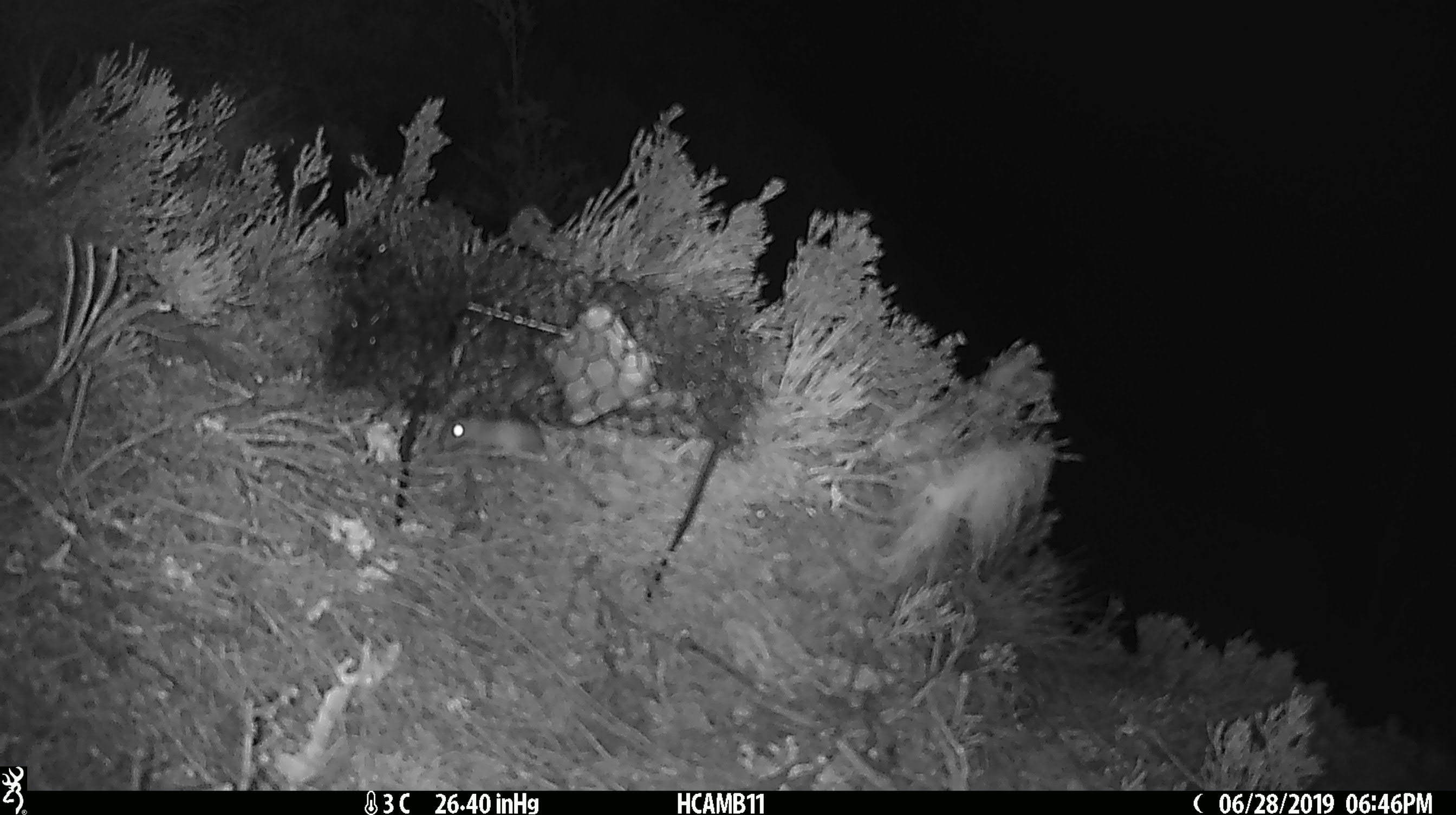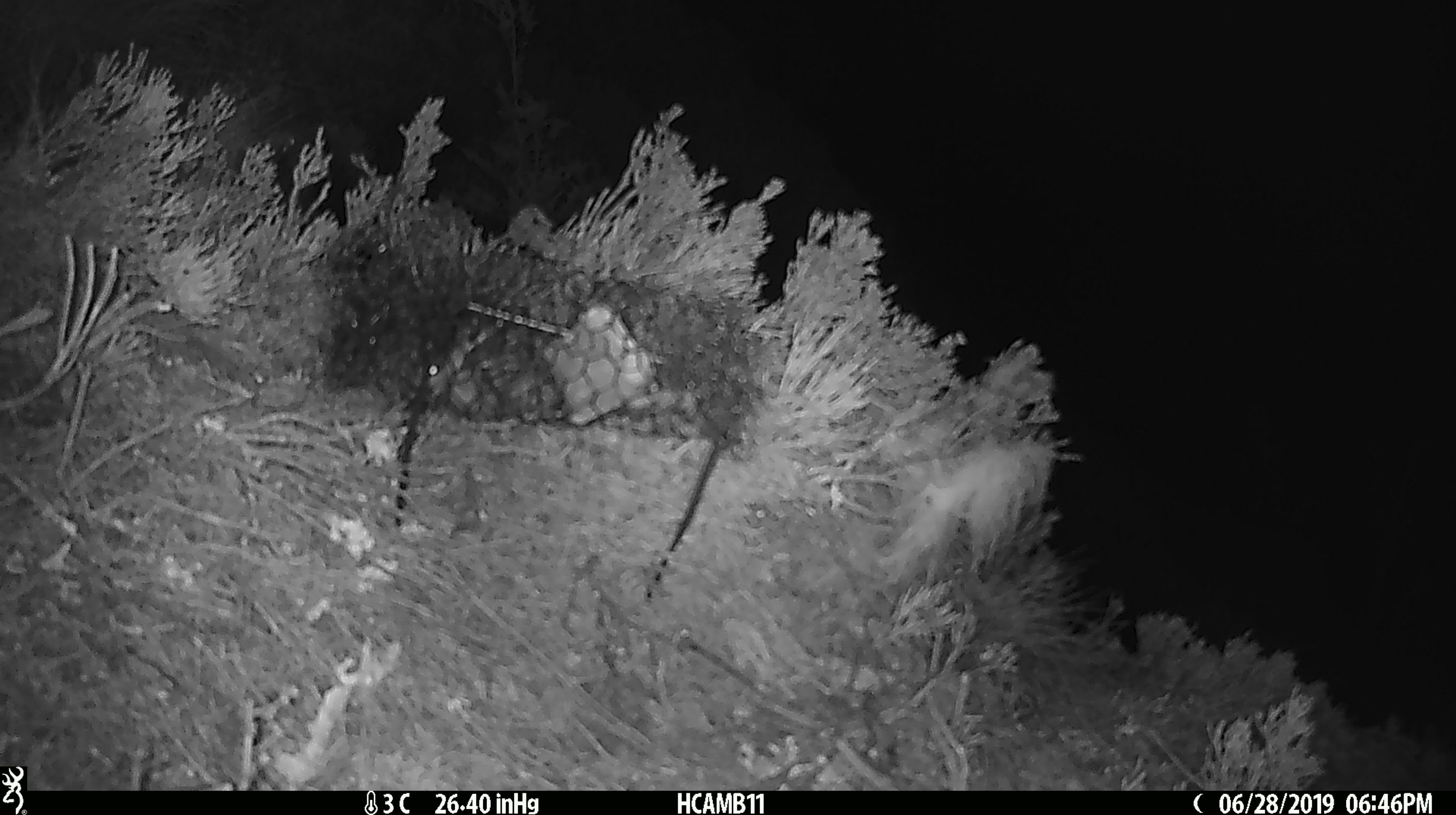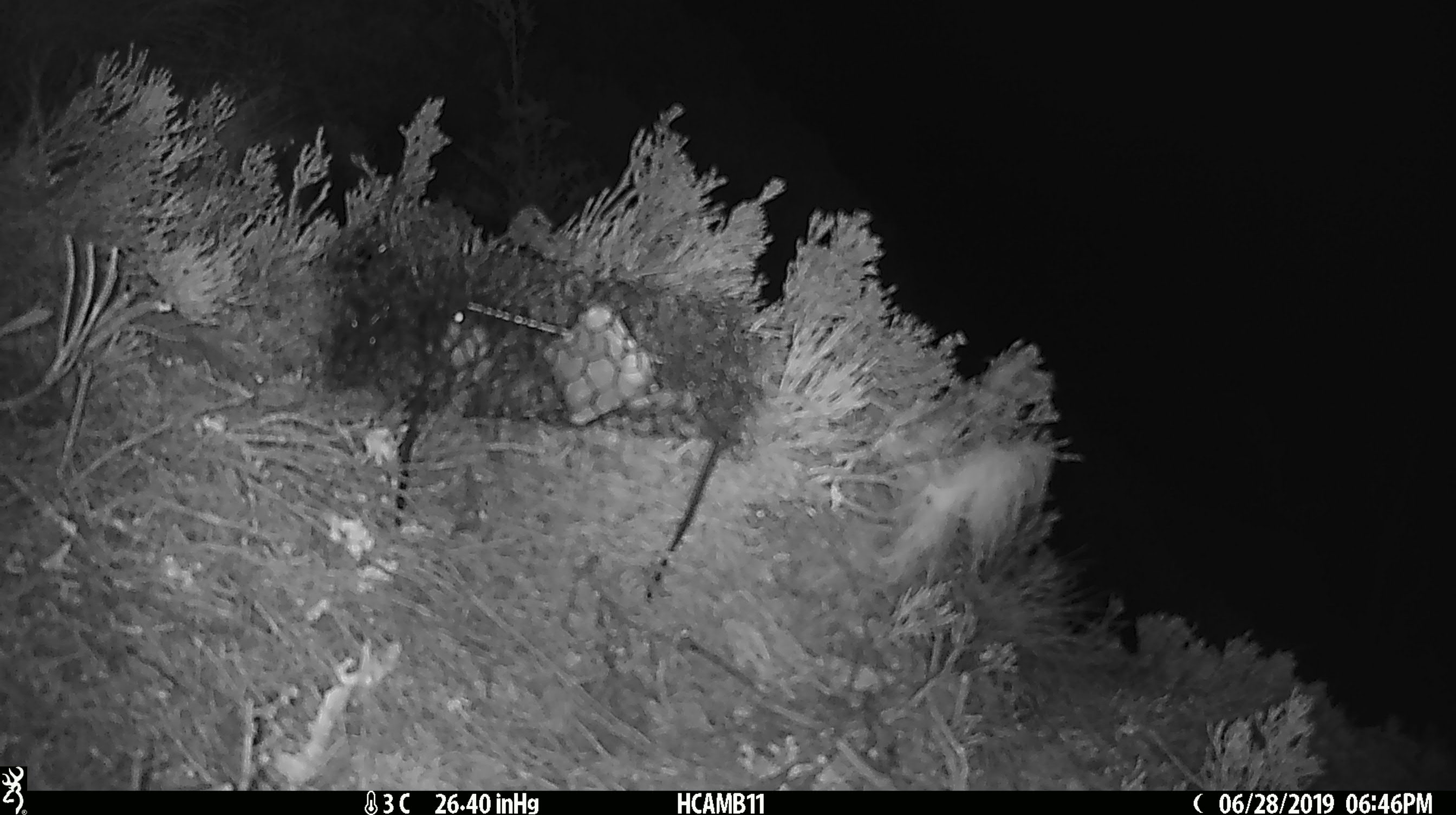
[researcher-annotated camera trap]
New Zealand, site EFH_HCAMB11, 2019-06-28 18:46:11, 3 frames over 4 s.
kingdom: Animalia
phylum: Chordata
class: Mammalia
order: Rodentia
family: Muridae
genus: Mus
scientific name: Mus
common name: mouse